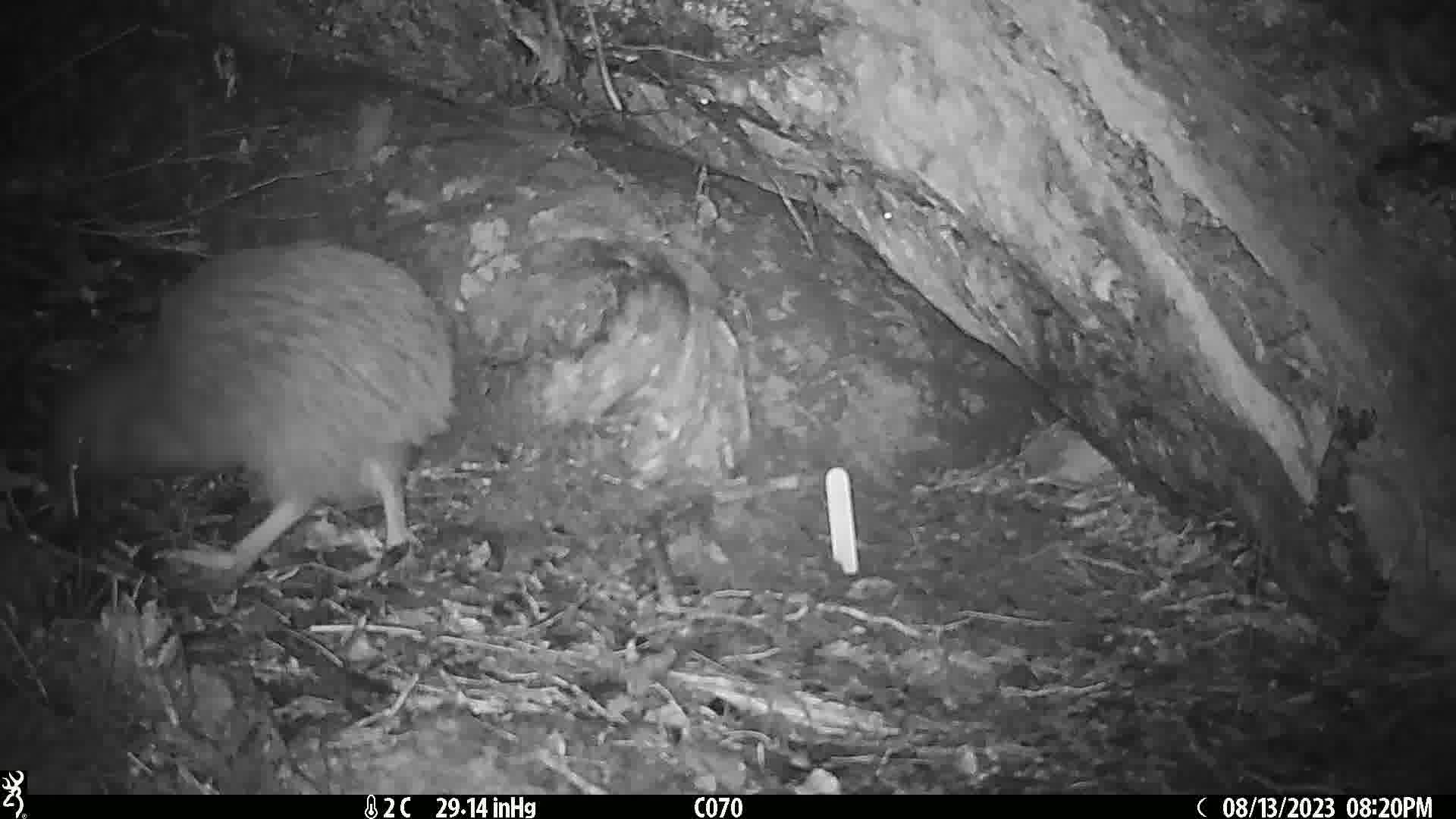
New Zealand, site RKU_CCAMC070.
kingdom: Animalia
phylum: Chordata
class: Aves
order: Apterygiformes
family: Apterygidae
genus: Apteryx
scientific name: Apteryx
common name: kiwi